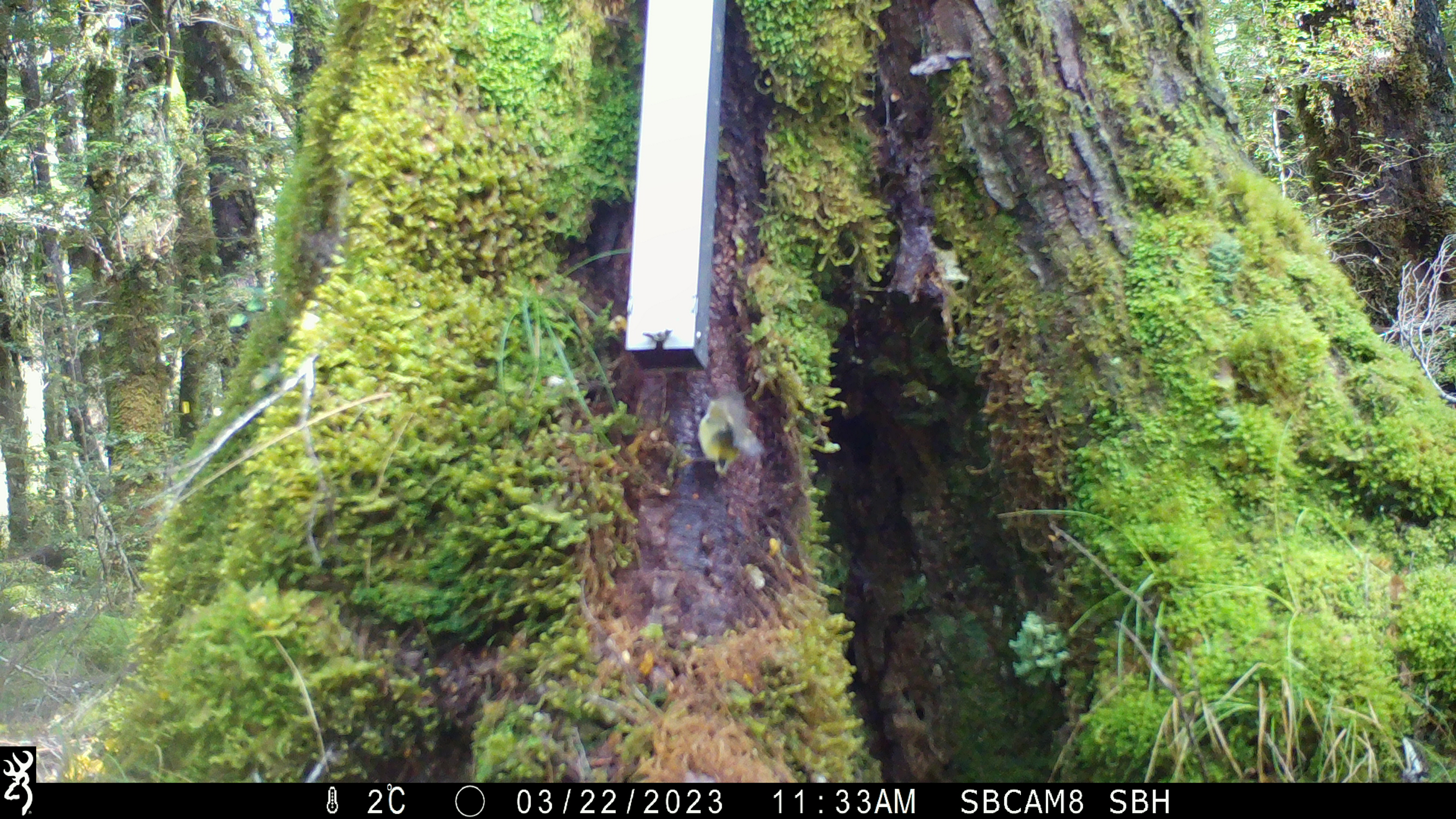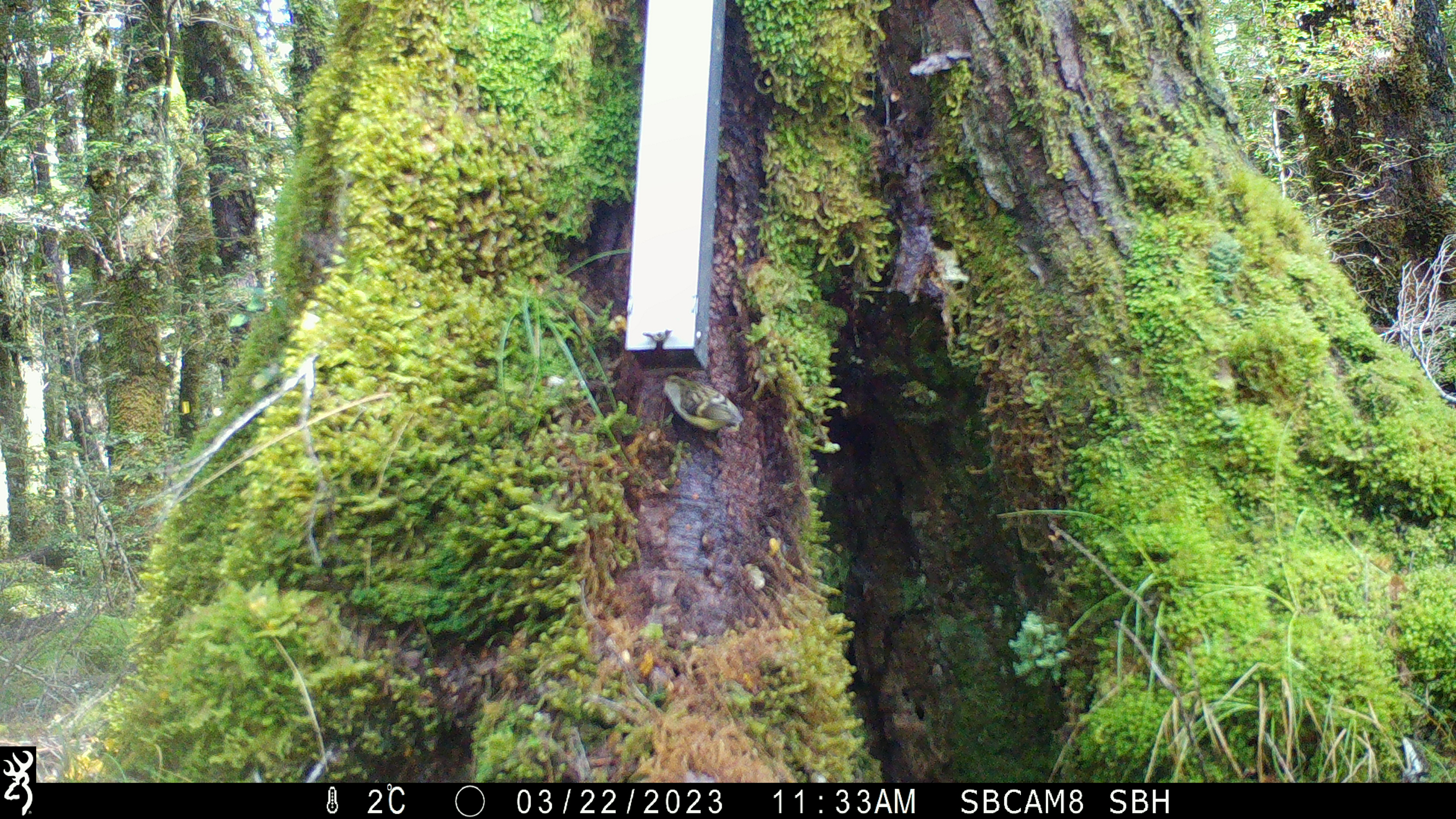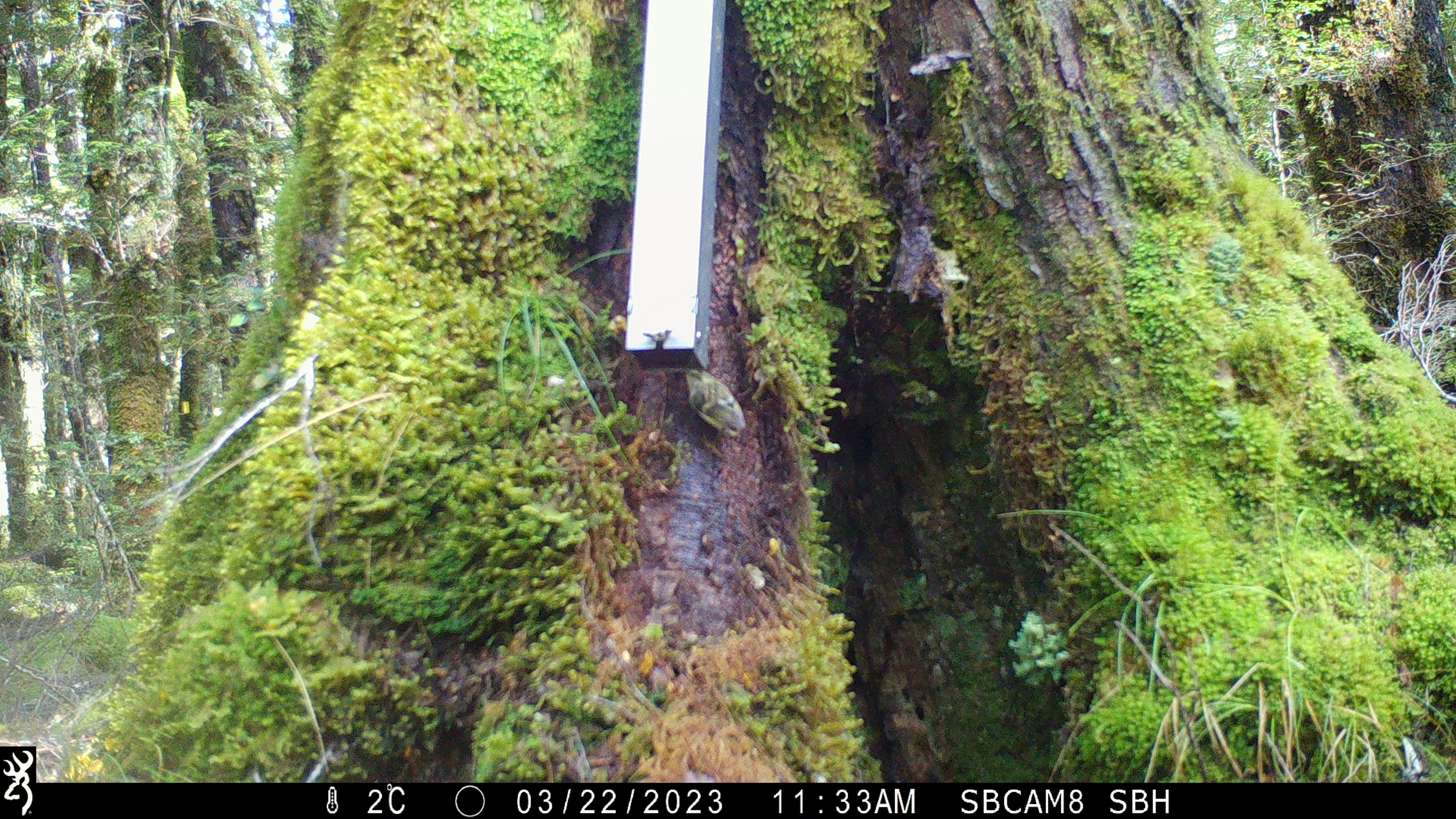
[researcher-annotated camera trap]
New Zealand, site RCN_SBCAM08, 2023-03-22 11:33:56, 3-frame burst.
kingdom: Animalia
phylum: Chordata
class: Aves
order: Passeriformes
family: Acanthisittidae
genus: Acanthisitta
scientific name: Acanthisitta chloris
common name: rifleman